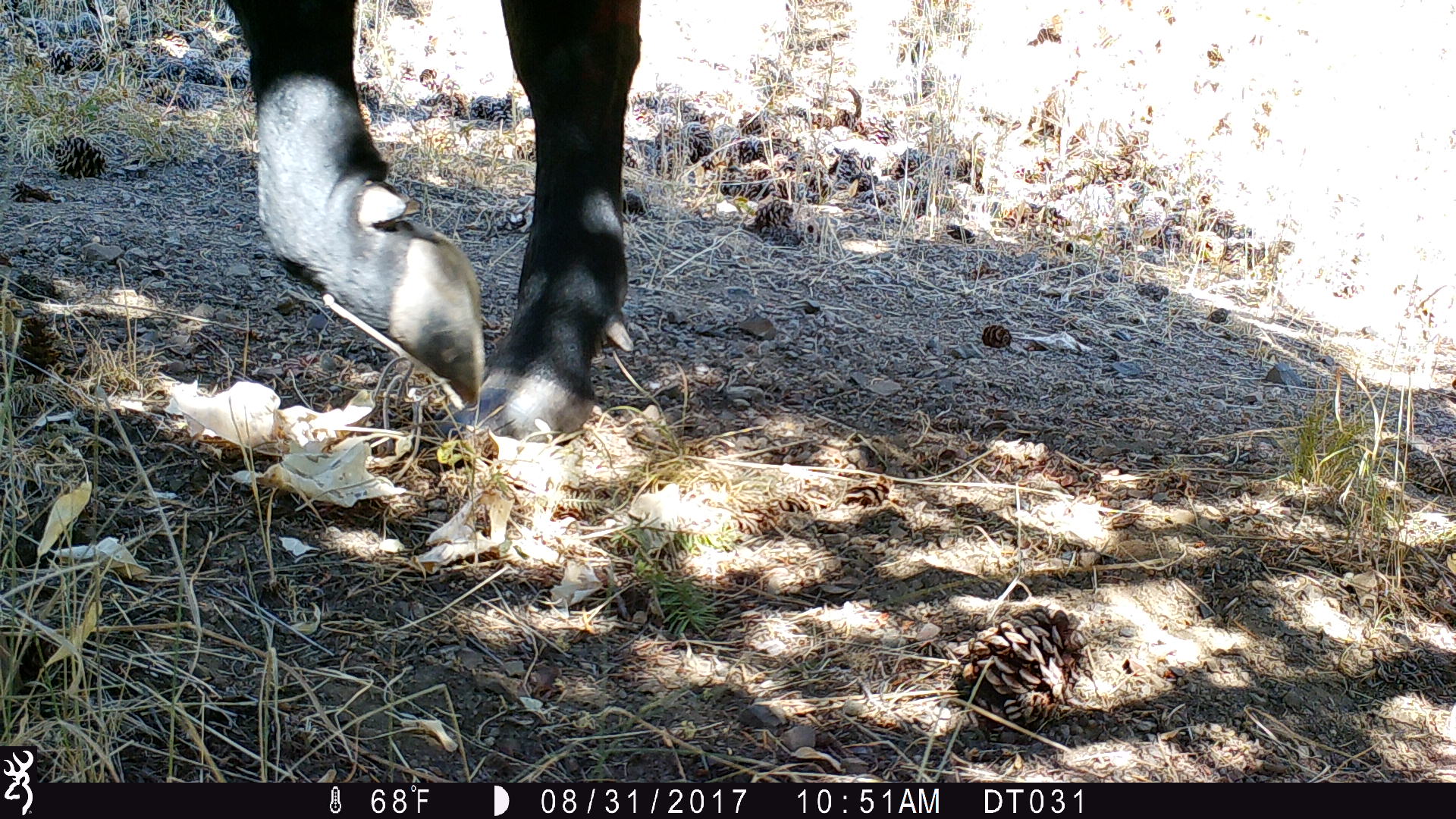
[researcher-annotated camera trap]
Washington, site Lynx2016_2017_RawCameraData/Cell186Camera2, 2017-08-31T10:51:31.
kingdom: Animalia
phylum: Chordata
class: Mammalia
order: Artiodactyla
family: Bovidae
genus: Bos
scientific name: Bos taurus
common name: domestic cattle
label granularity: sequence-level